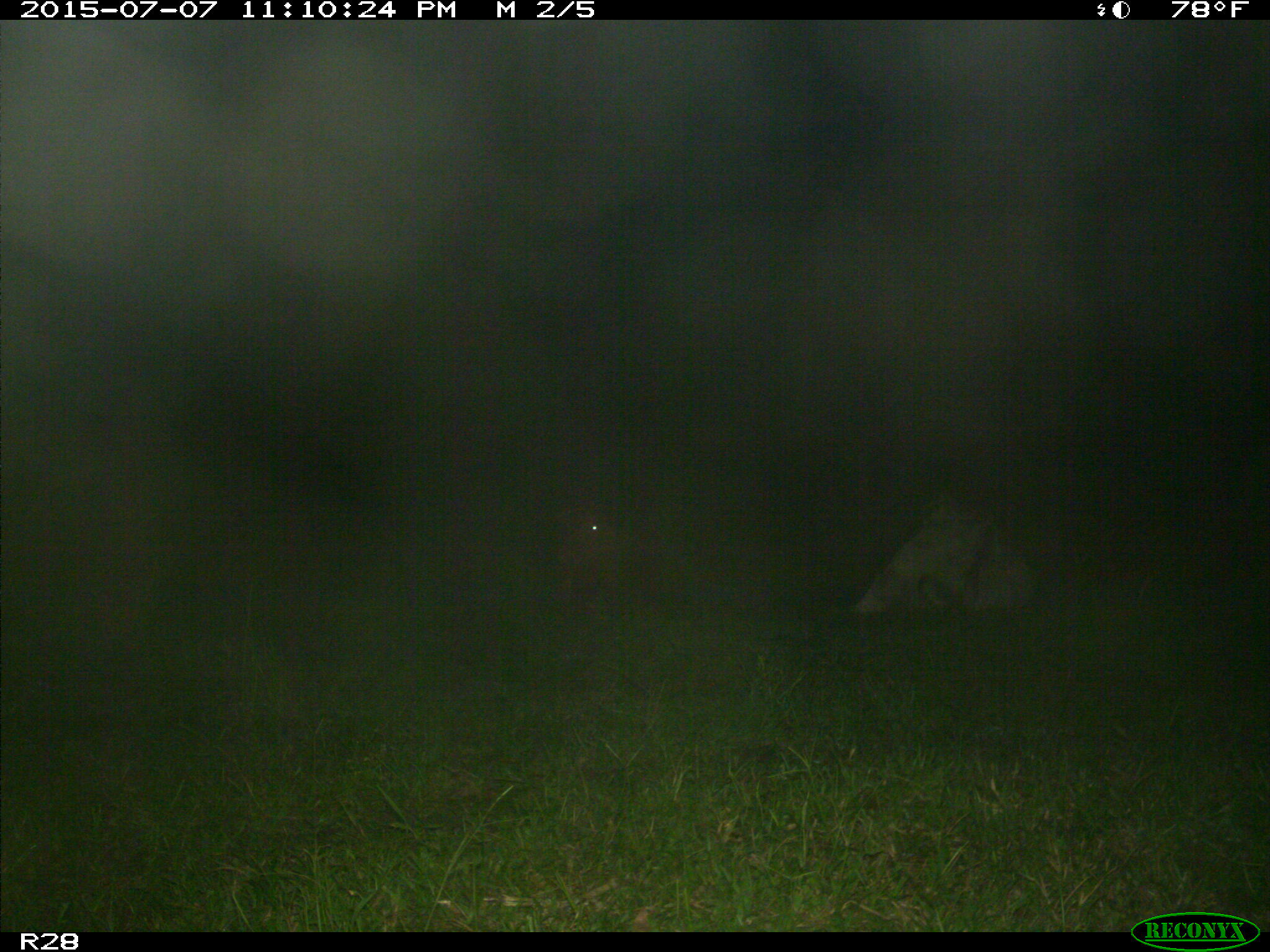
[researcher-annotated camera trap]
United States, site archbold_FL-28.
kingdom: Animalia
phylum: Chordata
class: Mammalia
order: Artiodactyla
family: Bovidae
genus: Bos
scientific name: Bos taurus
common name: domestic cow